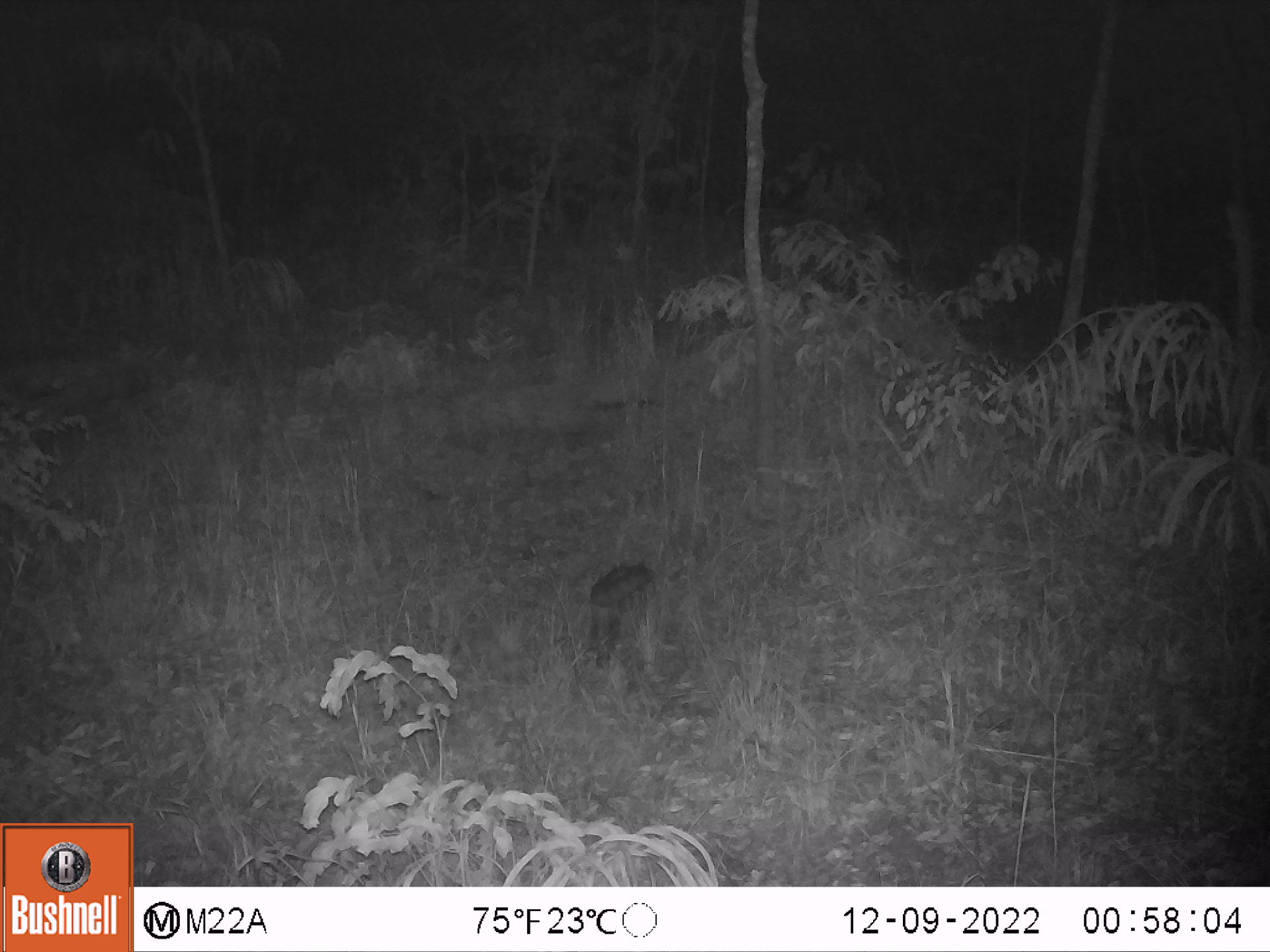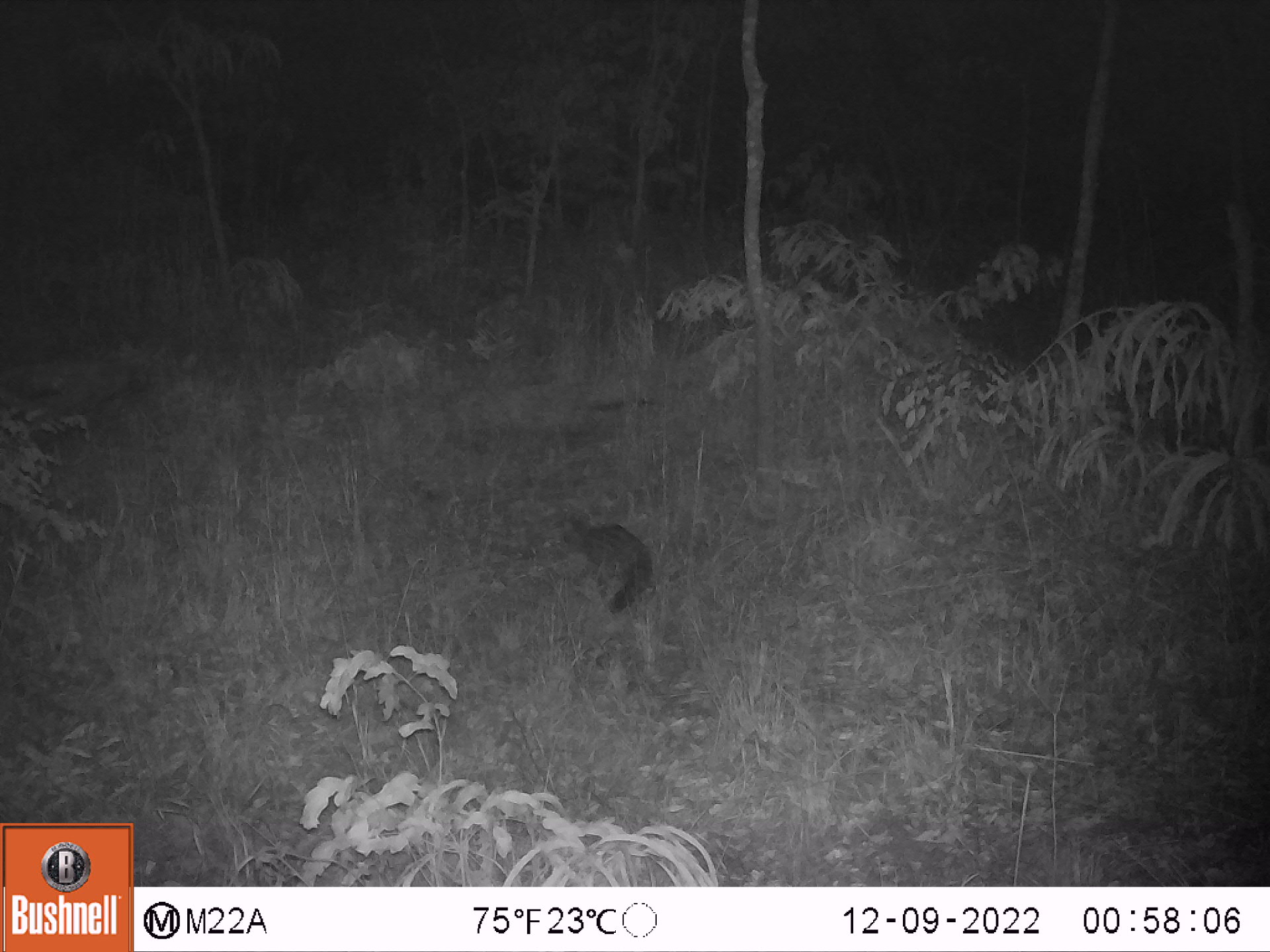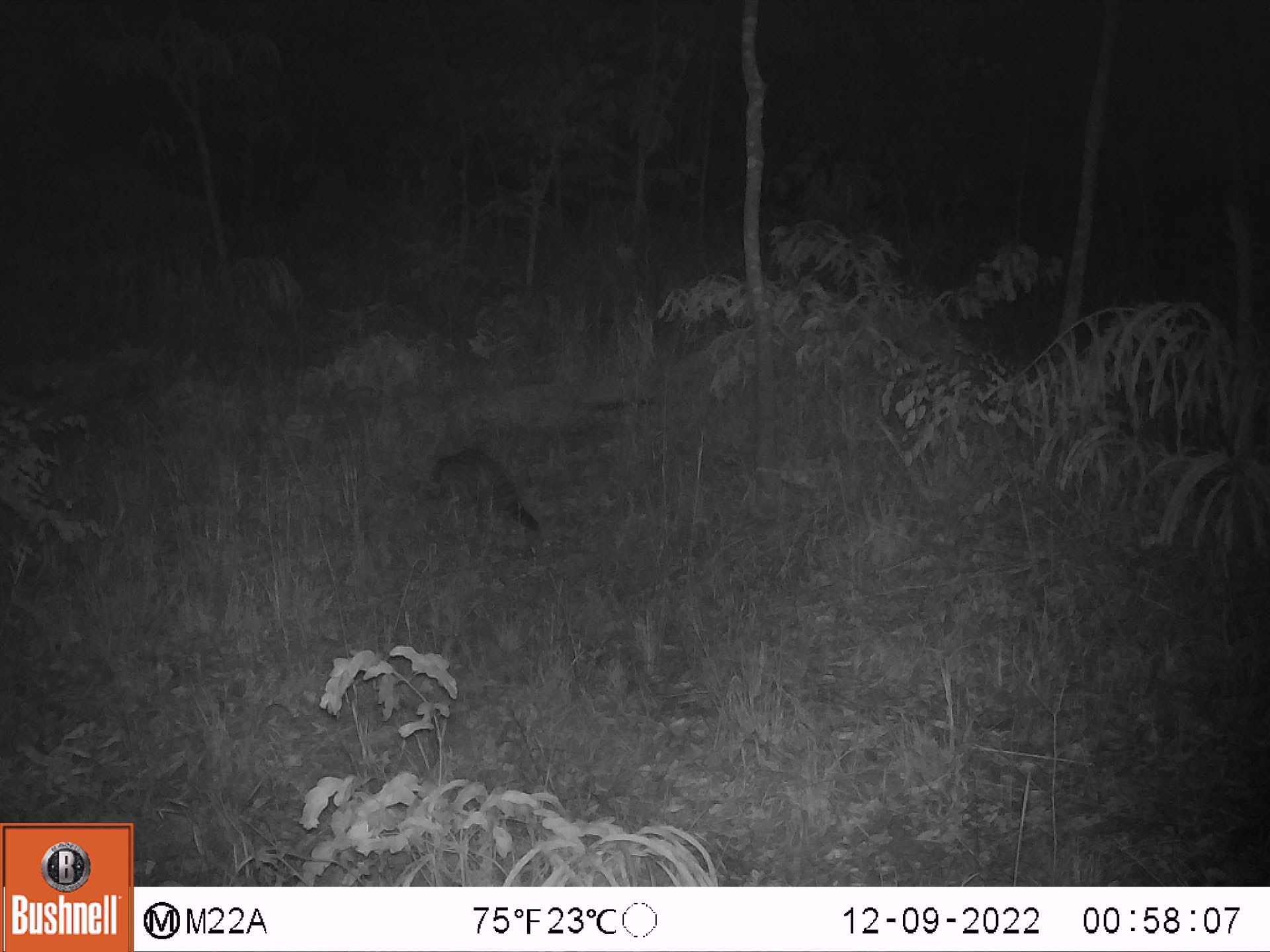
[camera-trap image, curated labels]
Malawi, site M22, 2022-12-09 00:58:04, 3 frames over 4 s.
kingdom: Animalia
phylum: Chordata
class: Mammalia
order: Carnivora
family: Viverridae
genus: Genetta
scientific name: Genetta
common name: genet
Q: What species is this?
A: Genet (Genetta).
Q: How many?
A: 1.